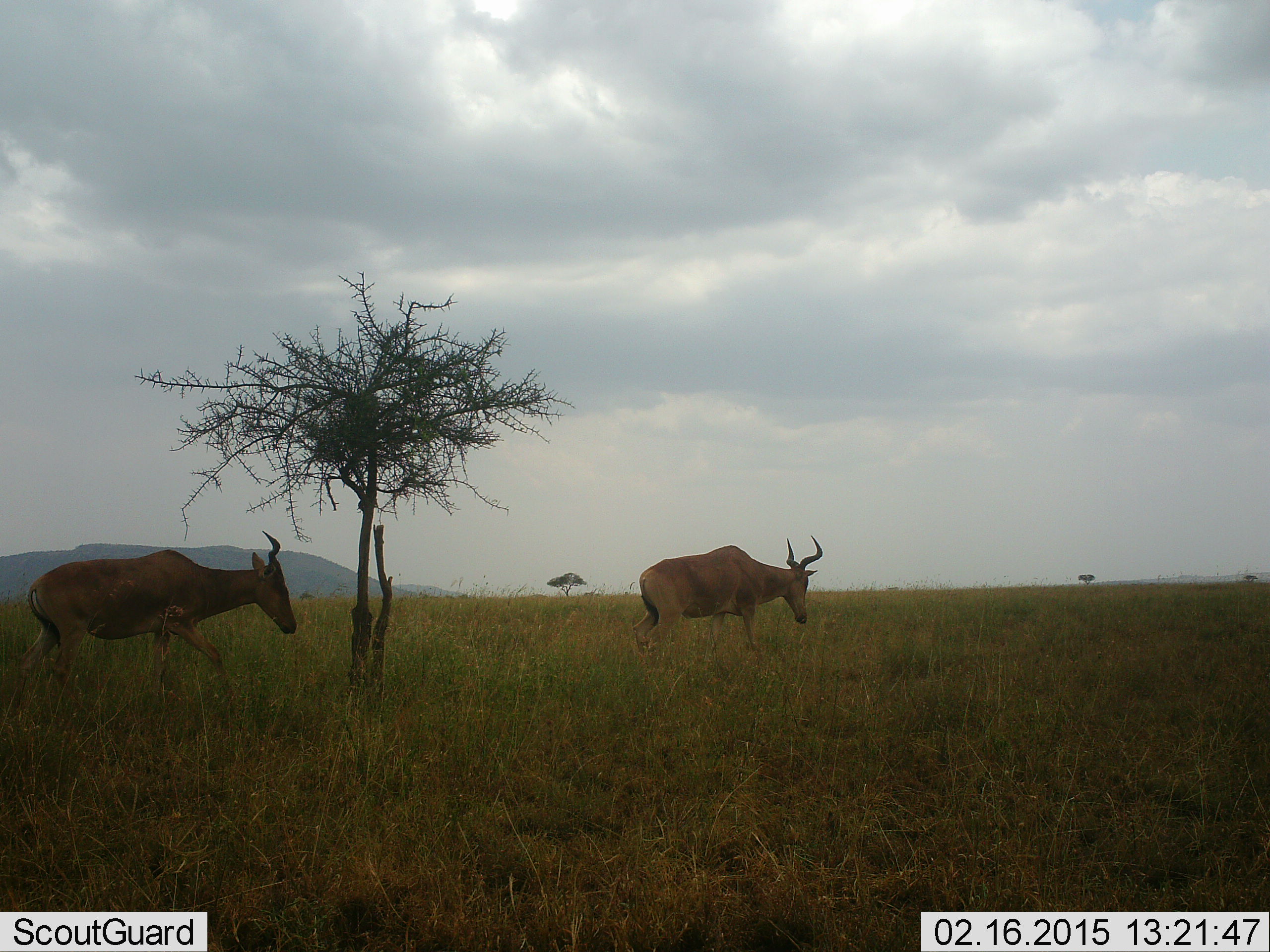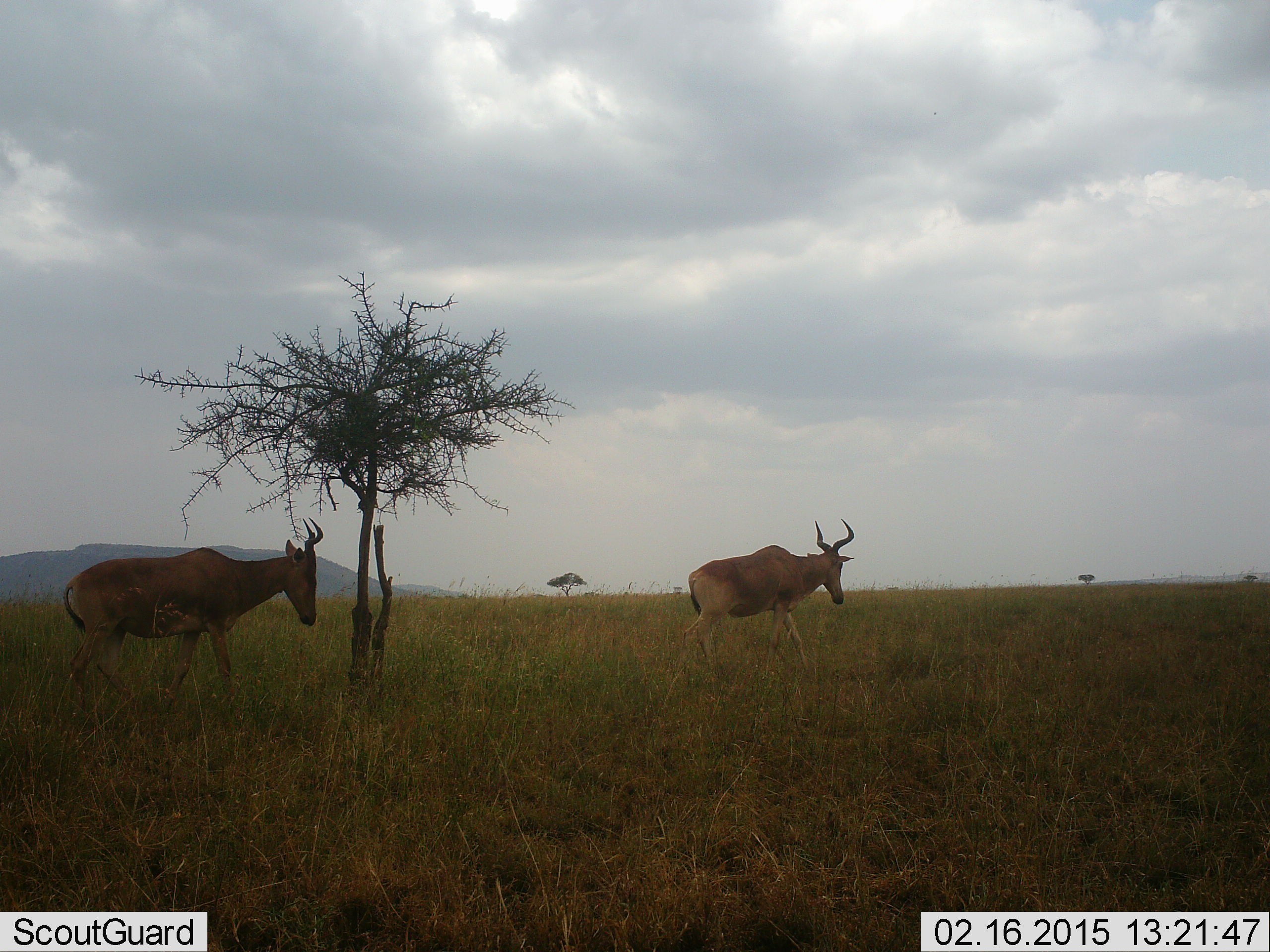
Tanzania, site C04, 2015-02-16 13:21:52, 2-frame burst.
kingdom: Animalia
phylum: Chordata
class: Mammalia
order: Artiodactyla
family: Bovidae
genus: Alcelaphus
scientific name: Alcelaphus buselaphus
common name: hartebeest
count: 2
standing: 10%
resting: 0%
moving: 90%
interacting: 0%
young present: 0%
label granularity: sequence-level